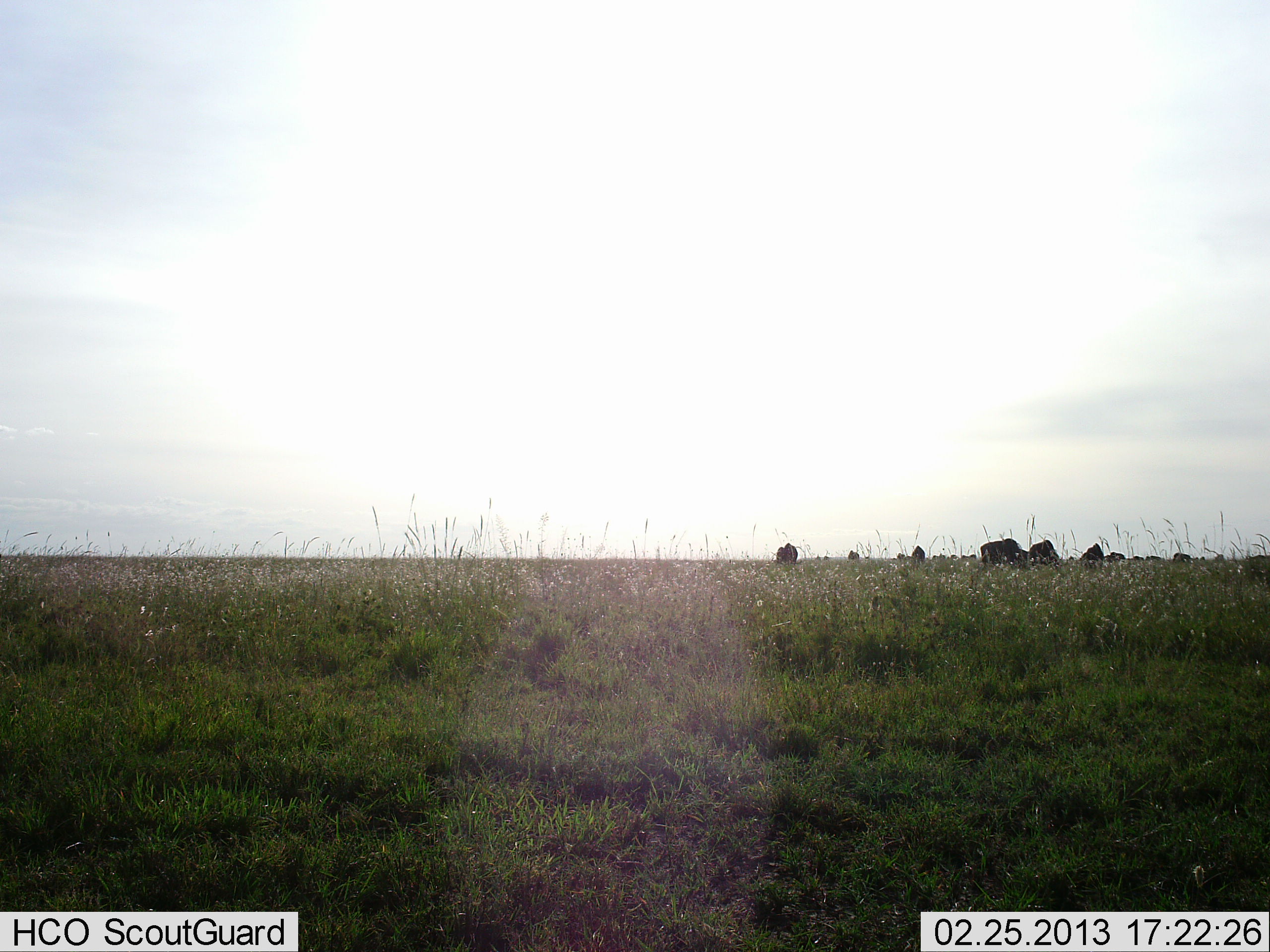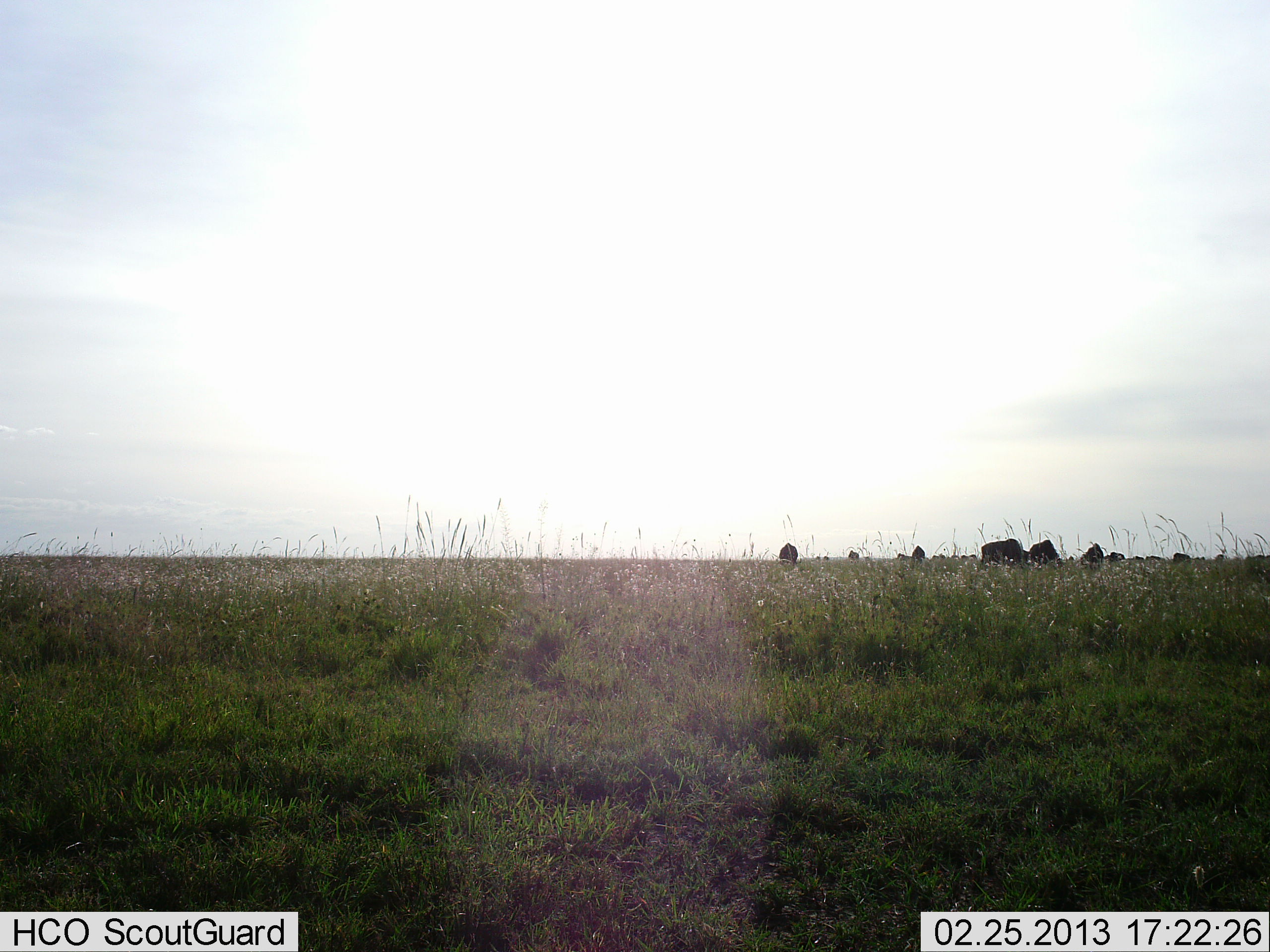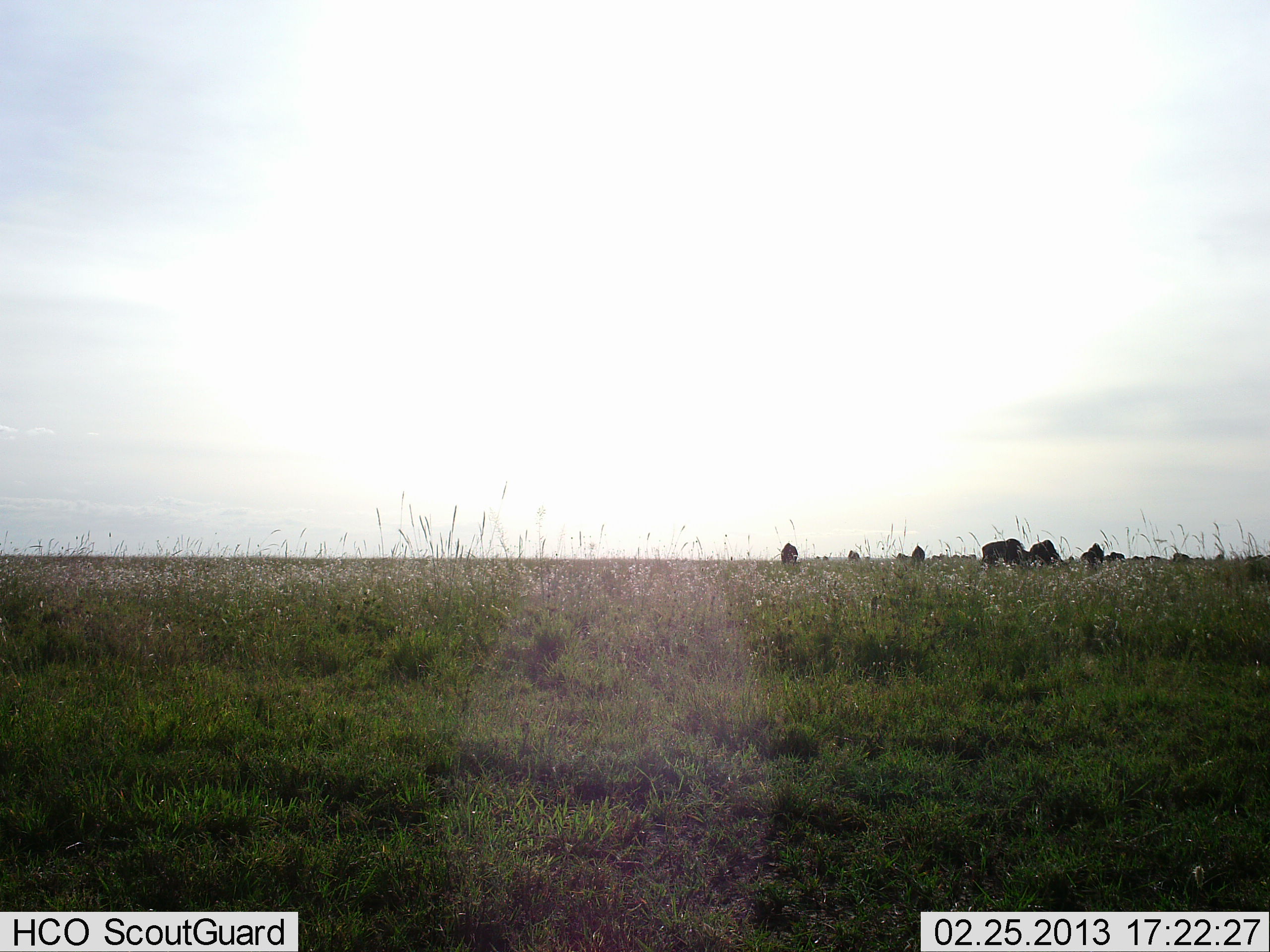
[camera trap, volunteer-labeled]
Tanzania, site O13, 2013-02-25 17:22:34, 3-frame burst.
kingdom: Animalia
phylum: Chordata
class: Mammalia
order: Artiodactyla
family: Bovidae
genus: Connochaetes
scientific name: Connochaetes taurinus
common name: blue wildebeest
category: wildebeest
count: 11-50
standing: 47%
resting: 0%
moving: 0%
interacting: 7%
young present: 0%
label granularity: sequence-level